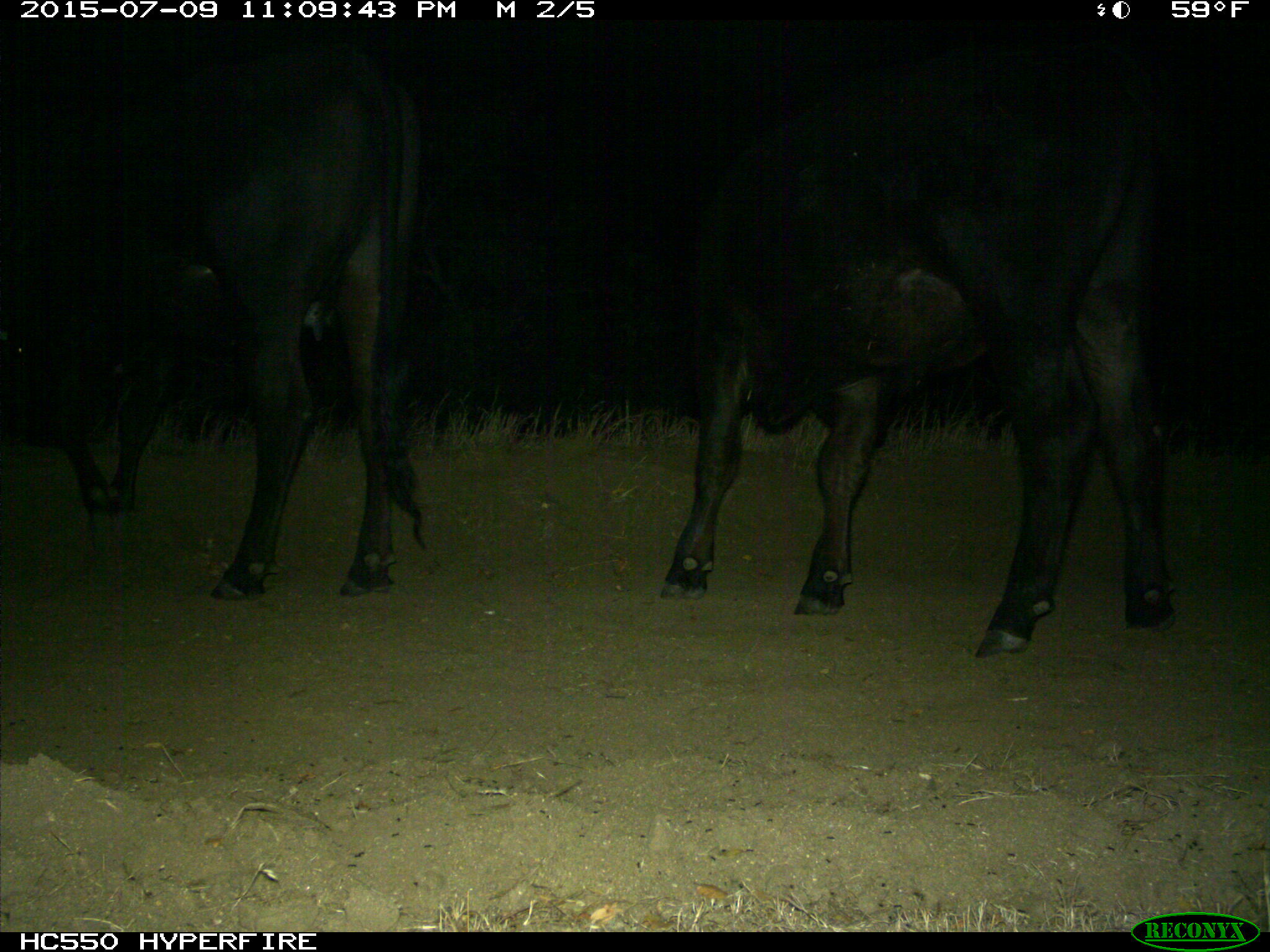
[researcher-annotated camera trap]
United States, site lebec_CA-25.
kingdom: Animalia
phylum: Chordata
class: Mammalia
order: Artiodactyla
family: Bovidae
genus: Bos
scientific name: Bos taurus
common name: domestic cow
Bos taurus (domestic cow).